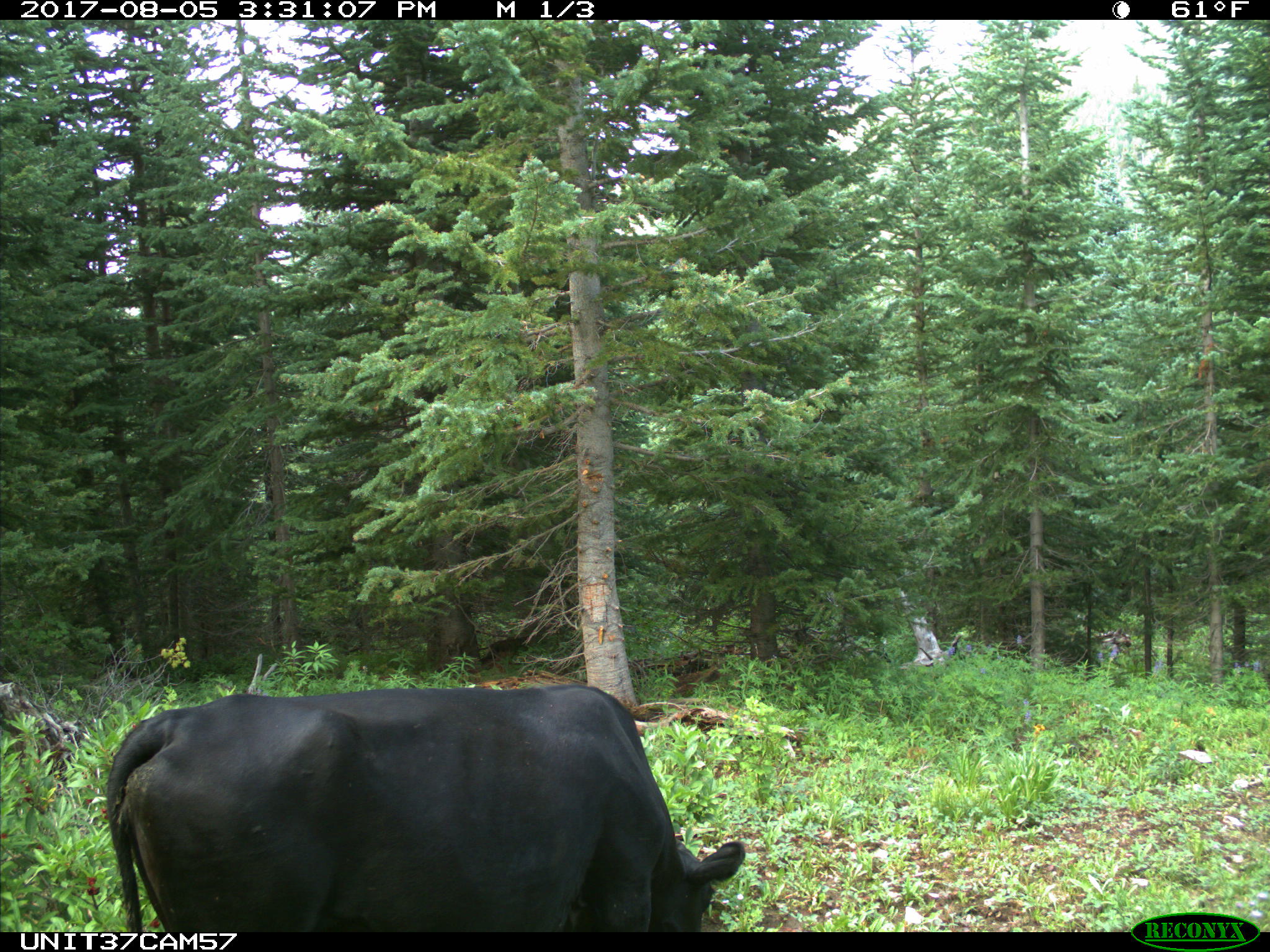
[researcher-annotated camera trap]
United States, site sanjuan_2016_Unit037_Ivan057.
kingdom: Animalia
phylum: Chordata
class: Mammalia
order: Artiodactyla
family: Bovidae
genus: Bos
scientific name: Bos taurus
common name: domestic cow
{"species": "Bos taurus (domestic cow)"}